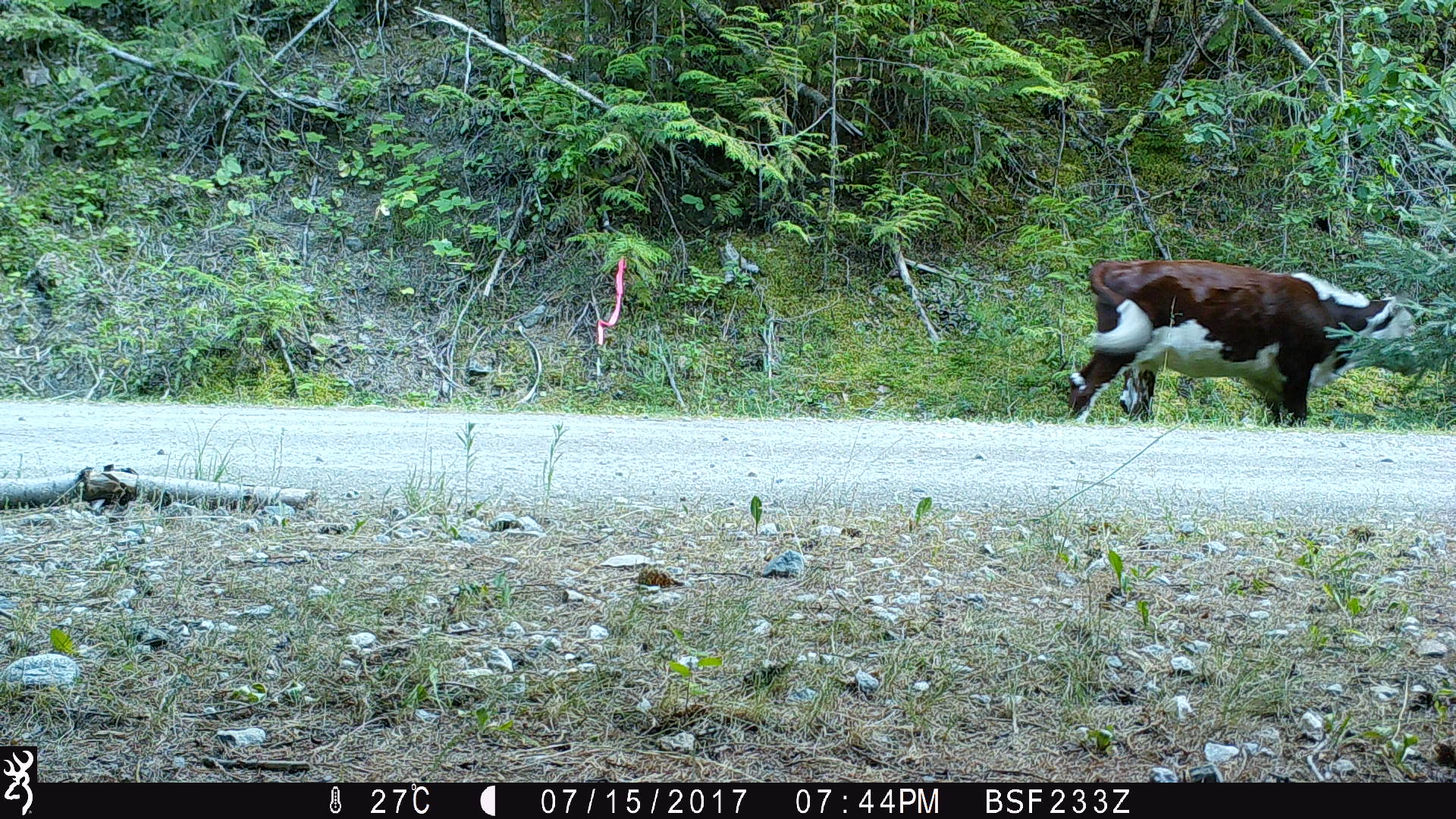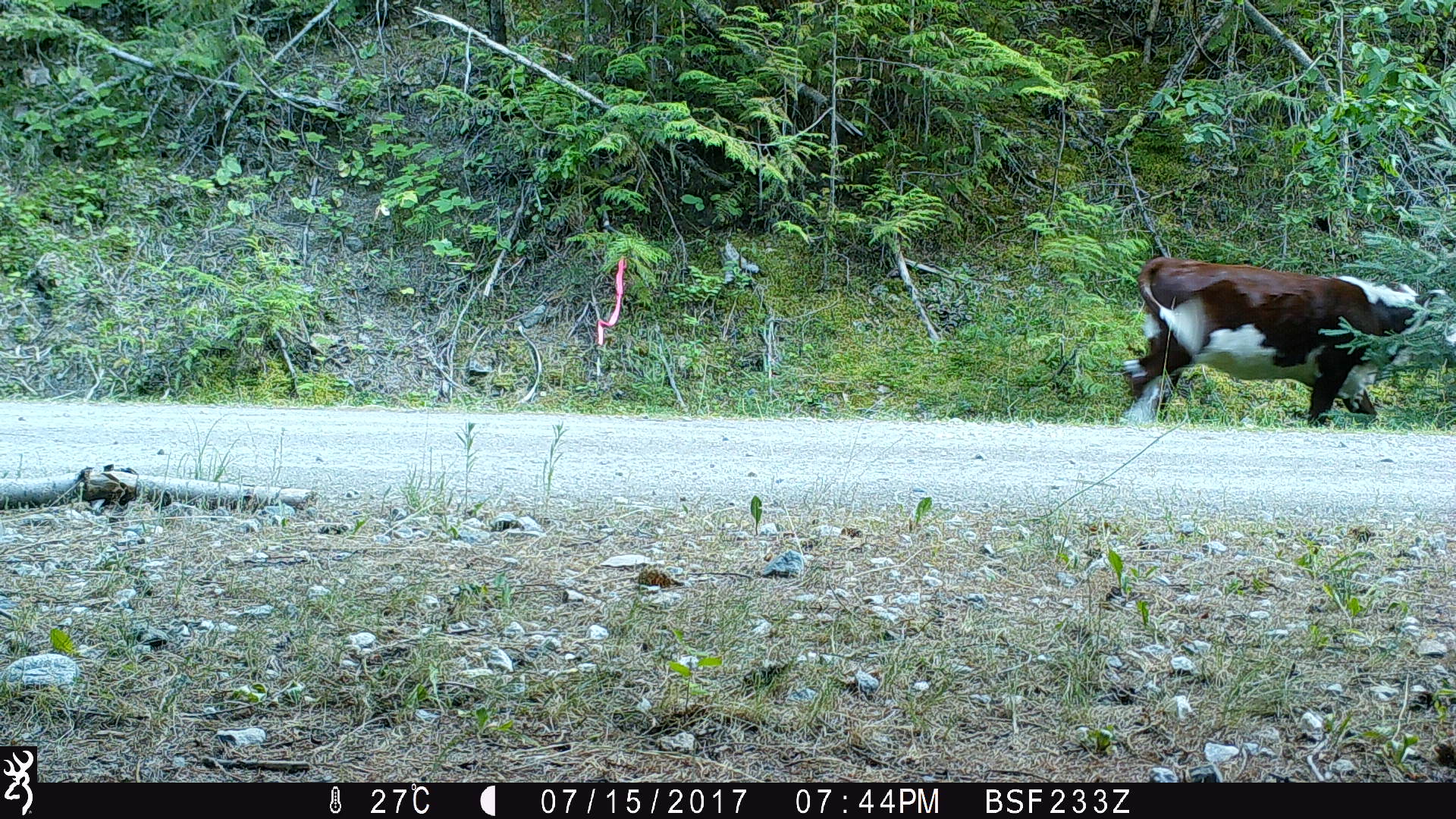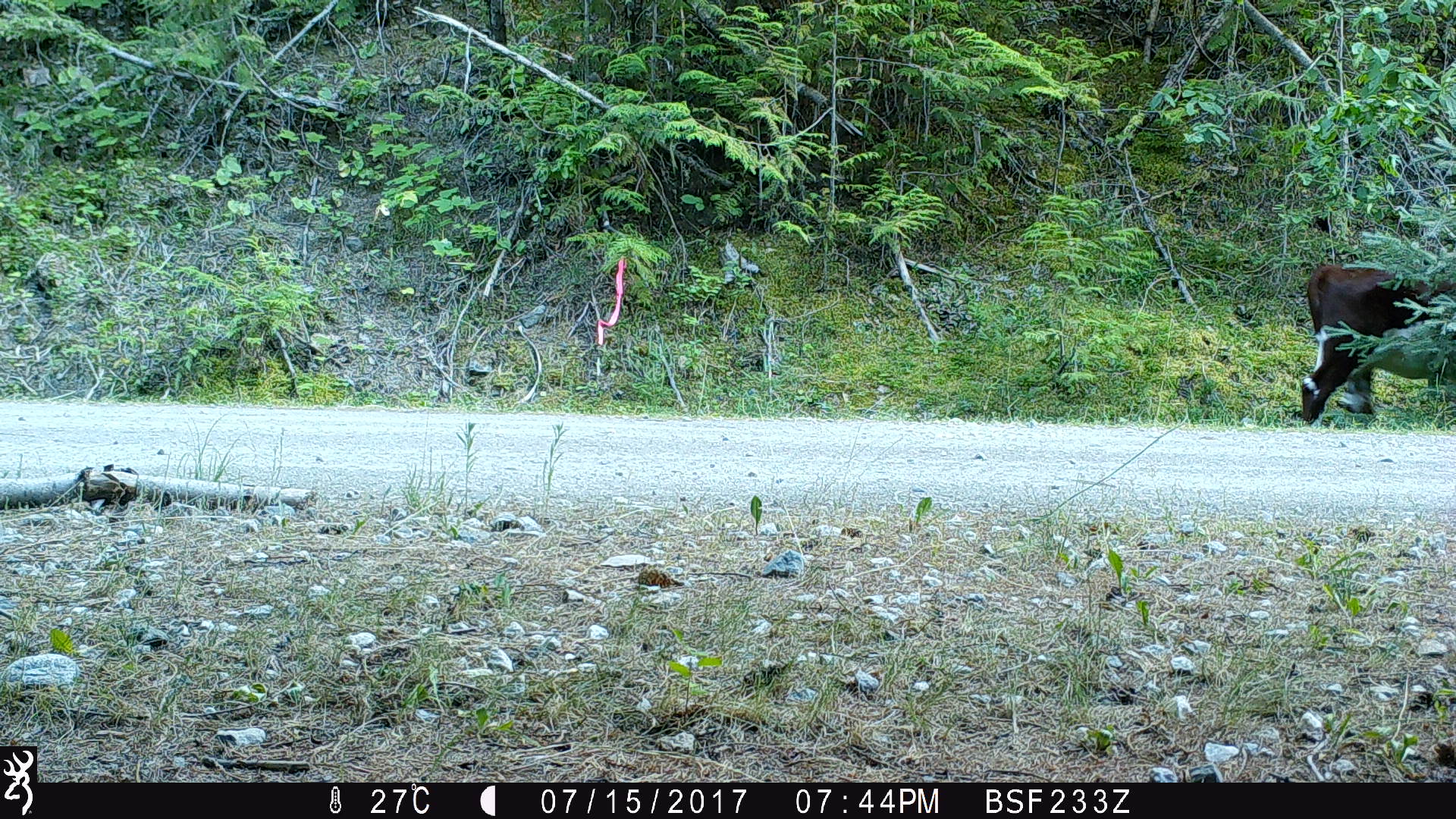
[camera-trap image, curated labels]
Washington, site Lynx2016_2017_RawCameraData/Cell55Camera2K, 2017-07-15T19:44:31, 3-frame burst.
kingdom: Animalia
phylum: Chordata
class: Mammalia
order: Artiodactyla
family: Bovidae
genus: Bos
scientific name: Bos taurus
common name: domestic cattle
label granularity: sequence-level